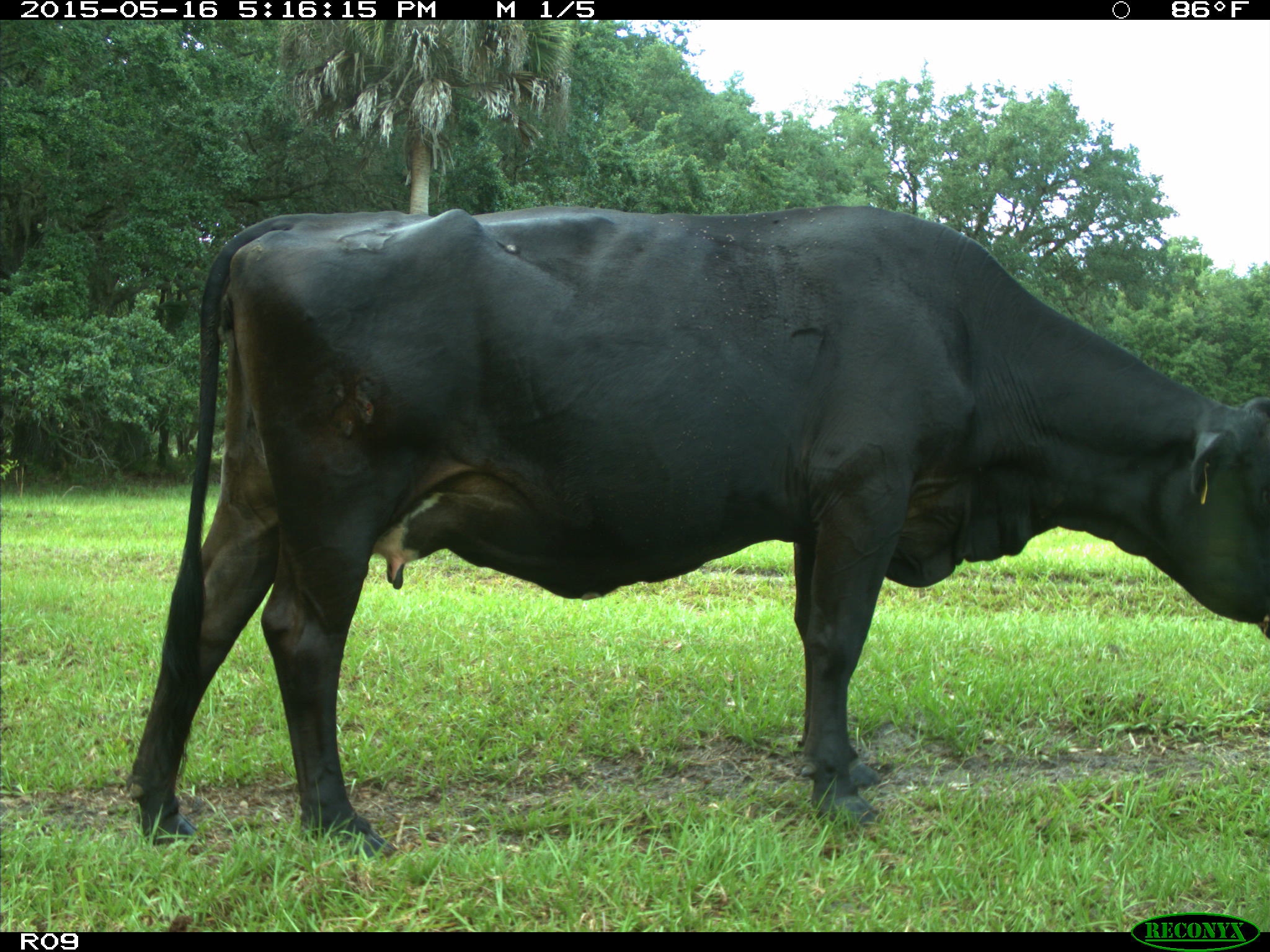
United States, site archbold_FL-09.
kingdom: Animalia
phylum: Chordata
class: Mammalia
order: Artiodactyla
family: Bovidae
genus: Bos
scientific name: Bos taurus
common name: domestic cow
Bos taurus (domestic cow).